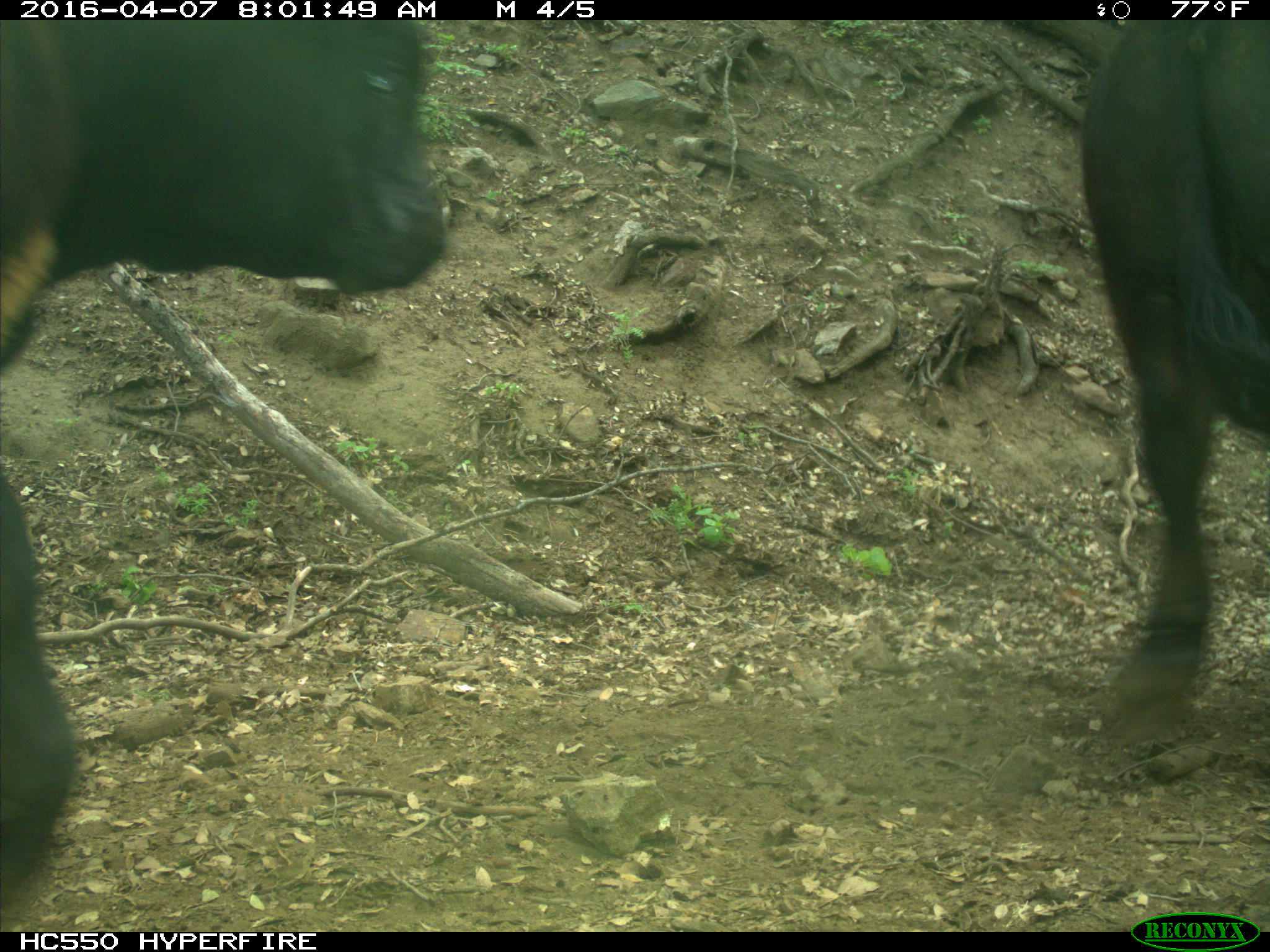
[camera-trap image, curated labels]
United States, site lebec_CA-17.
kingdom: Animalia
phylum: Chordata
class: Mammalia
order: Artiodactyla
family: Bovidae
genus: Bos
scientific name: Bos taurus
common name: domestic cow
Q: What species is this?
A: Bos taurus (domestic cow).